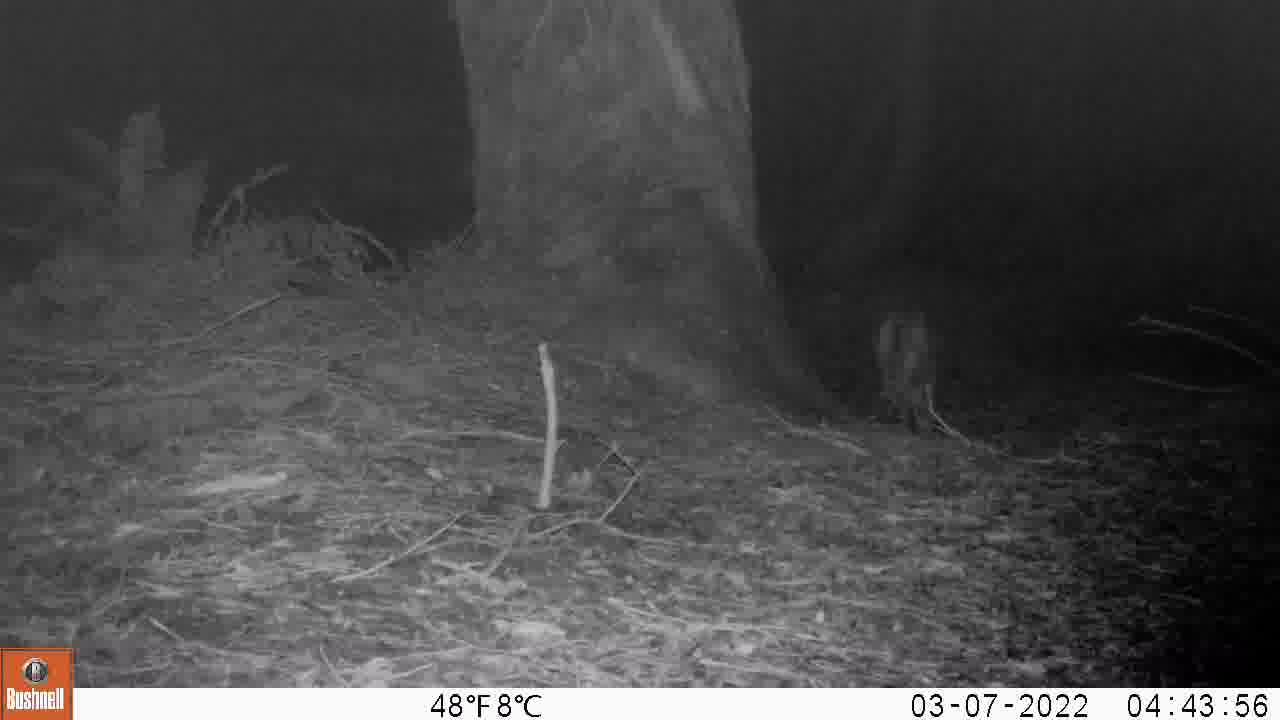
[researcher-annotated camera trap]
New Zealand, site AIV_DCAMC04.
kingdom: Animalia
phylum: Chordata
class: Mammalia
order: Carnivora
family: Felidae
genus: Felis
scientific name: Felis catus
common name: domestic cat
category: cat